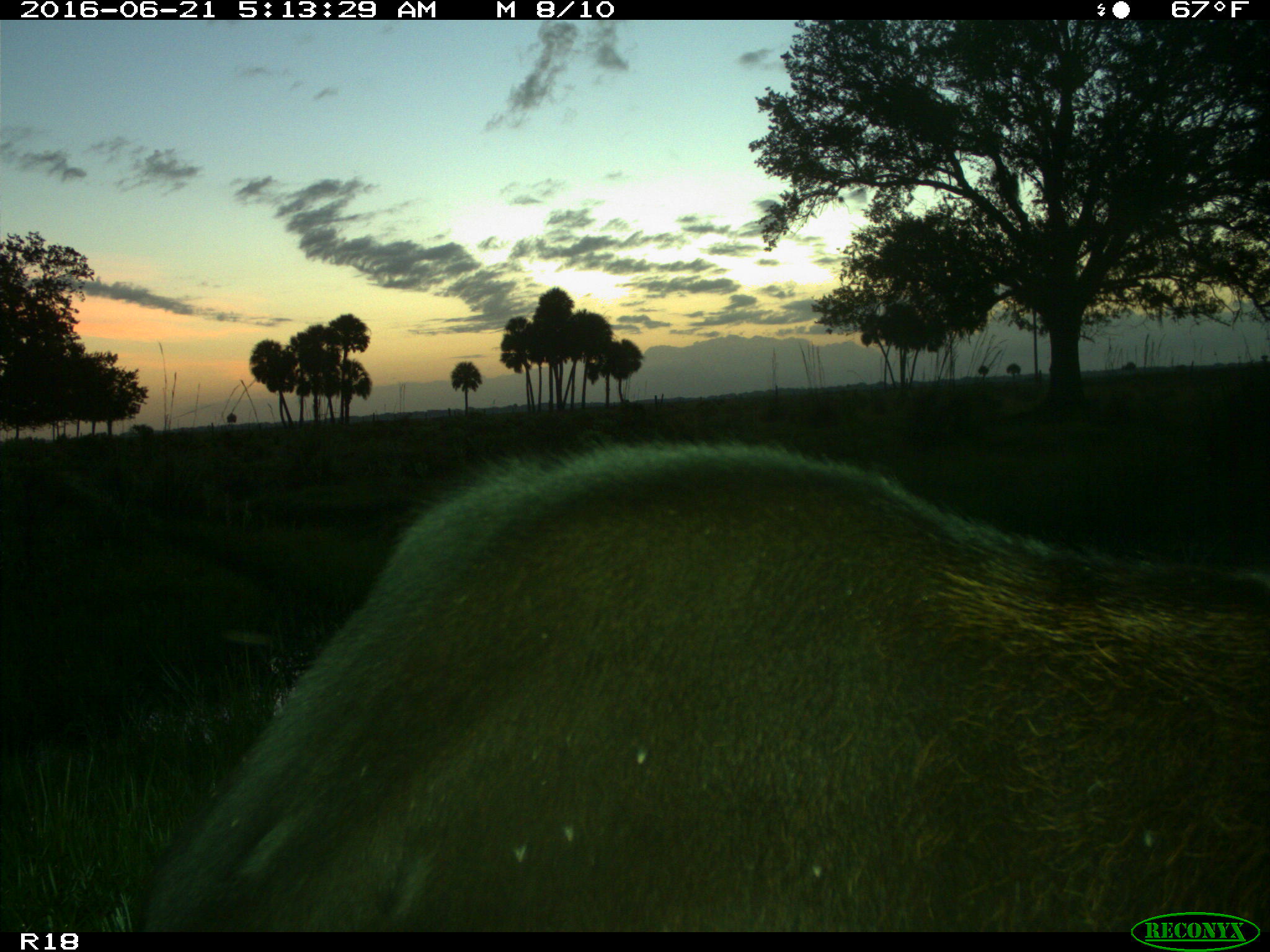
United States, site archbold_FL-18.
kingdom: Animalia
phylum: Chordata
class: Mammalia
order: Artiodactyla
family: Bovidae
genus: Bos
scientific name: Bos taurus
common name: domestic cow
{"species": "Bos taurus (domestic cow)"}